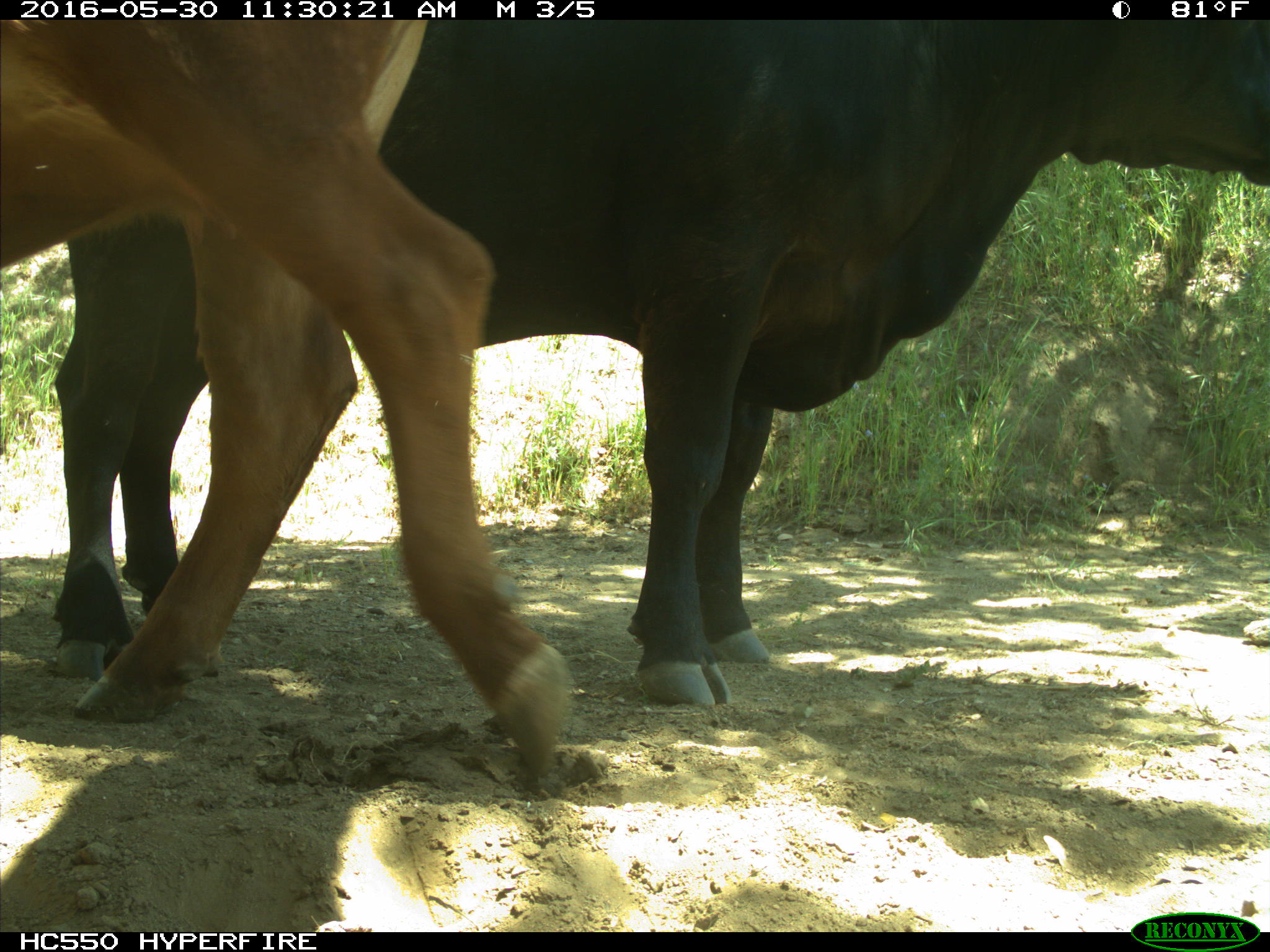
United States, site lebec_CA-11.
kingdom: Animalia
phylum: Chordata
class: Mammalia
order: Artiodactyla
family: Bovidae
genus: Bos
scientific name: Bos taurus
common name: domestic cow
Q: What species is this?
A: Bos taurus (domestic cow).